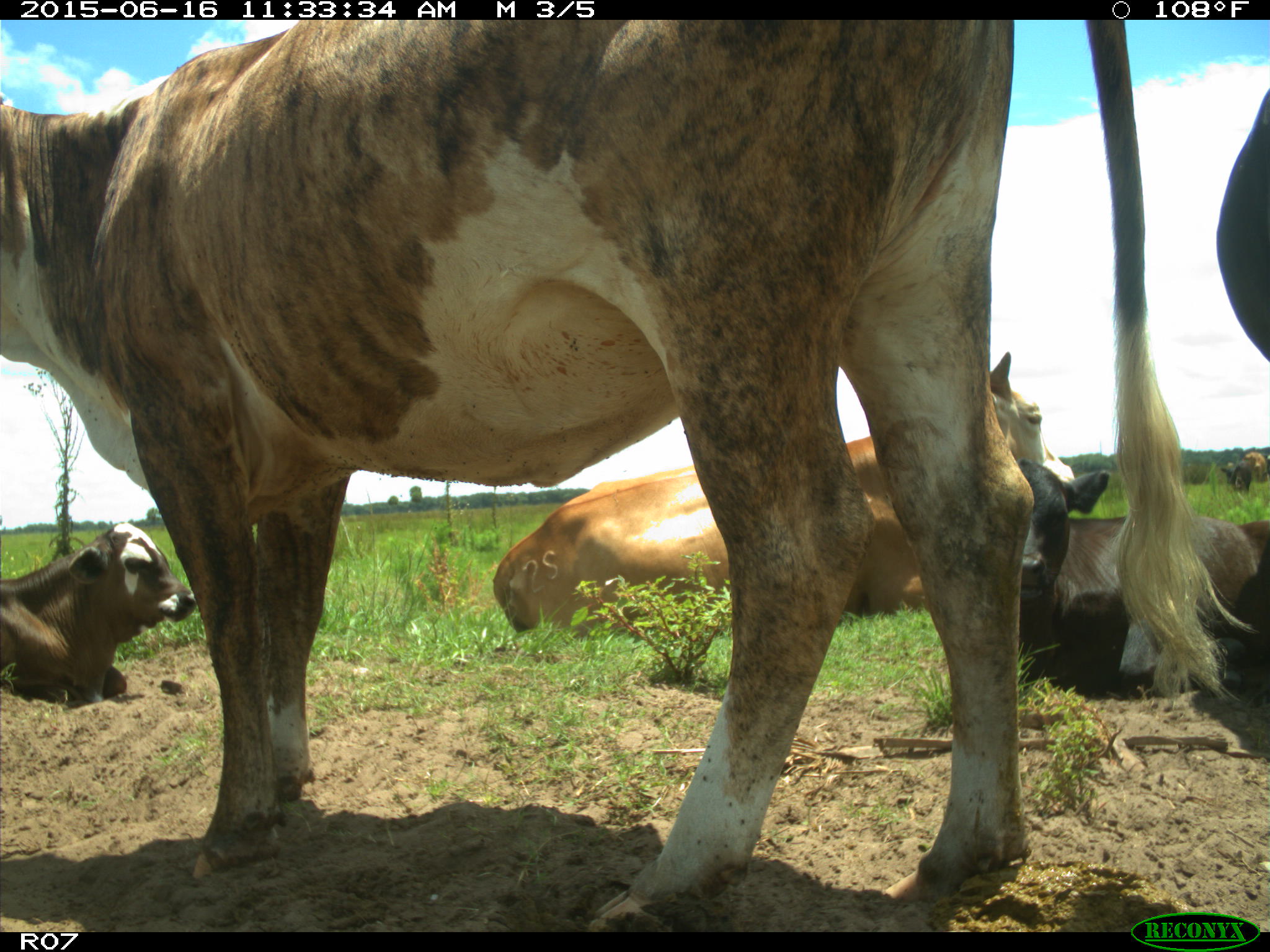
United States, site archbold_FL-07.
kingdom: Animalia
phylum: Chordata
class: Mammalia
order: Artiodactyla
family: Bovidae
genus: Bos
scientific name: Bos taurus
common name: domestic cow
Bos taurus (domestic cow).